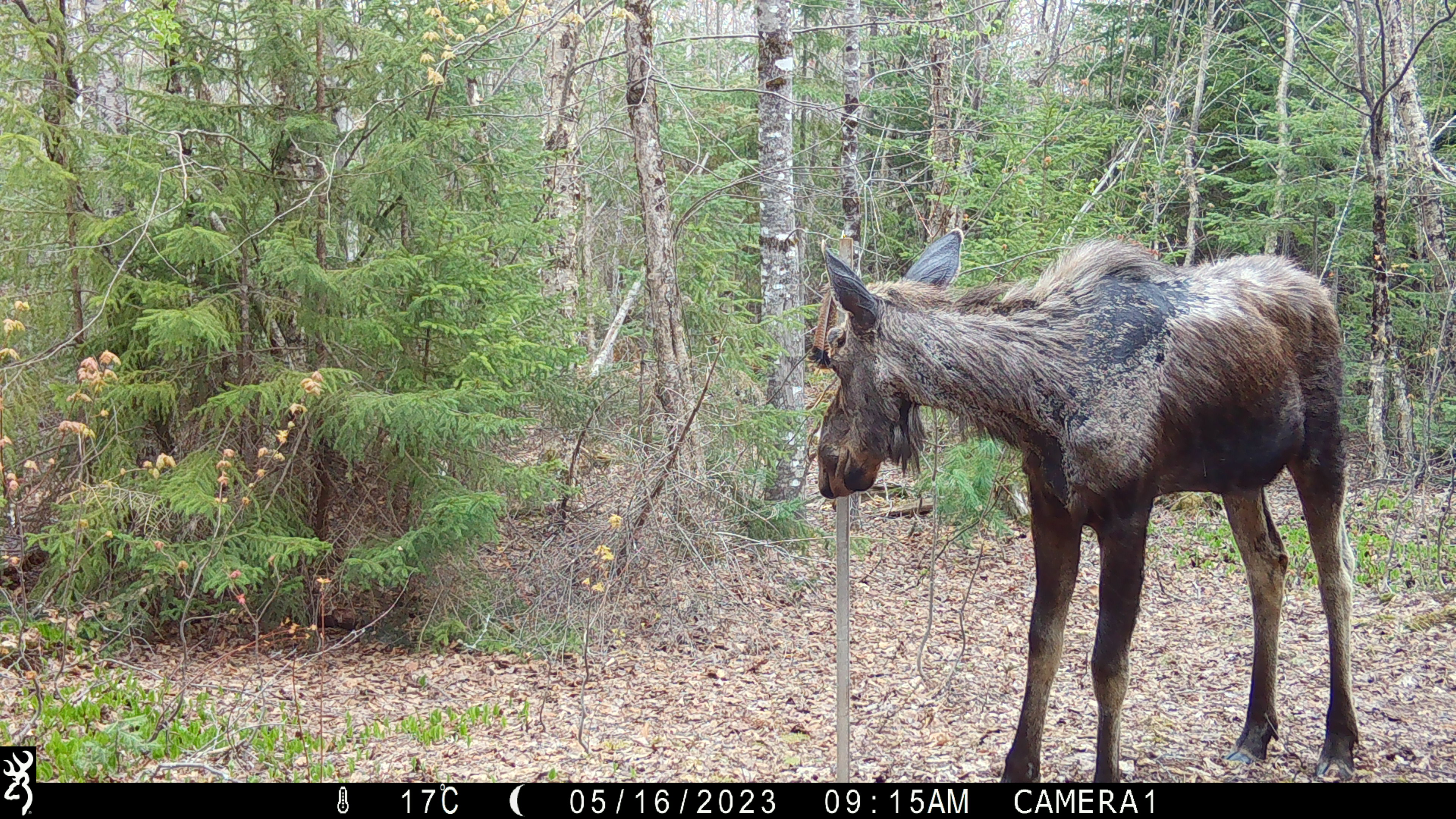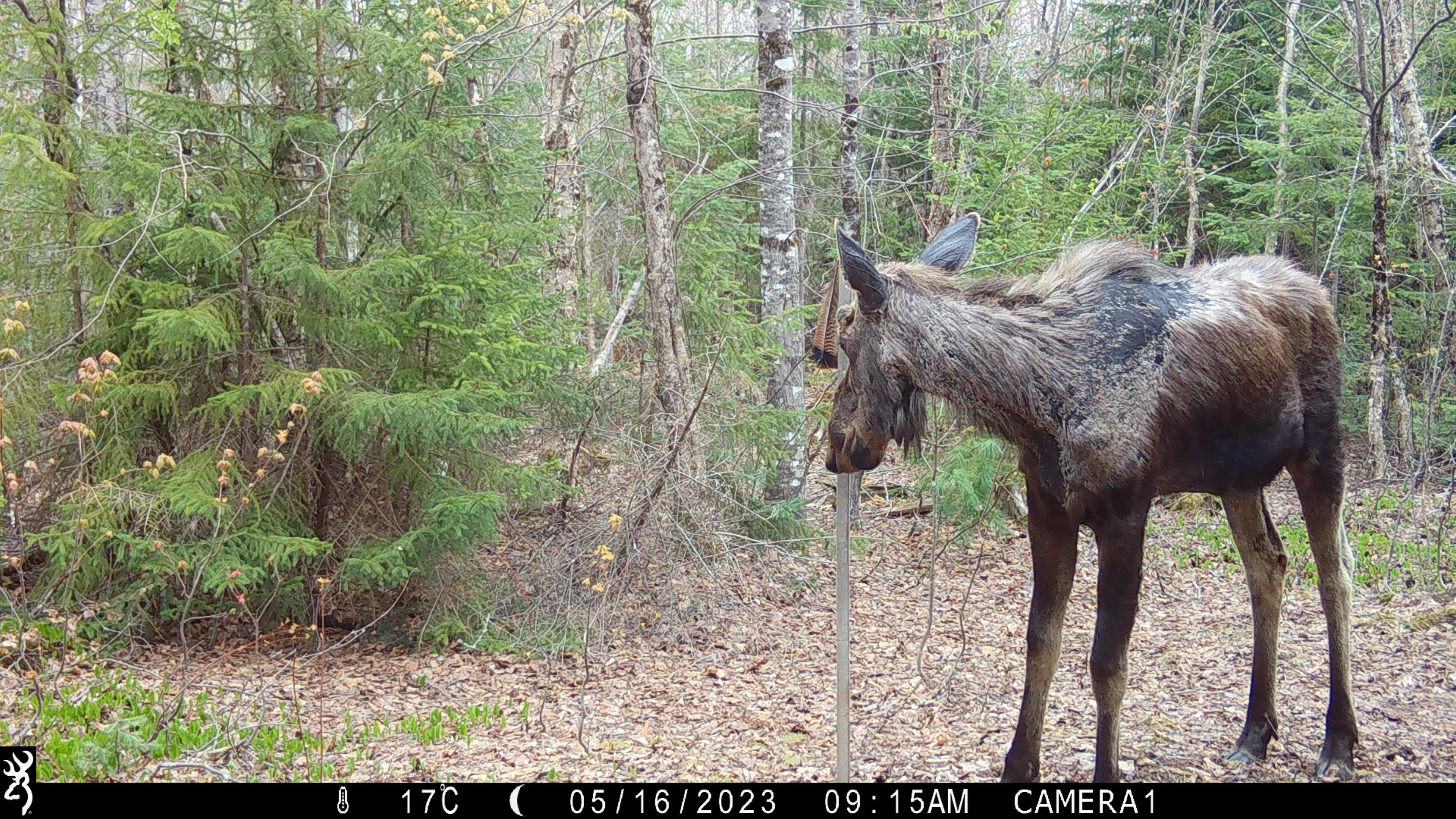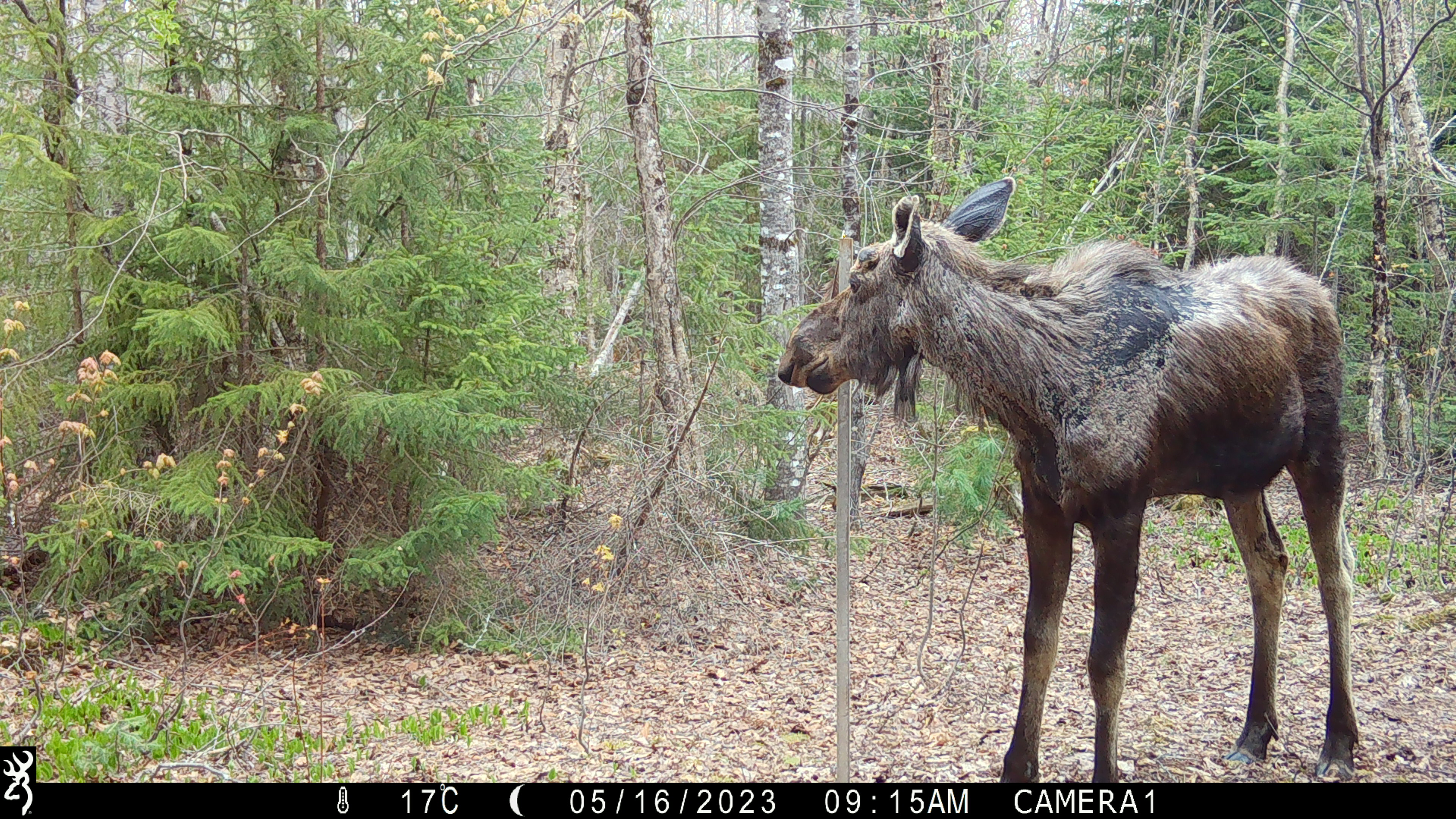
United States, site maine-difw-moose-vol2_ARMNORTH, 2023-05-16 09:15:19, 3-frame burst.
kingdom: Animalia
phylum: Chordata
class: Mammalia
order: Artiodactyla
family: Cervidae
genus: Alces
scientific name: Alces alces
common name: moose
Moose (Alces alces).